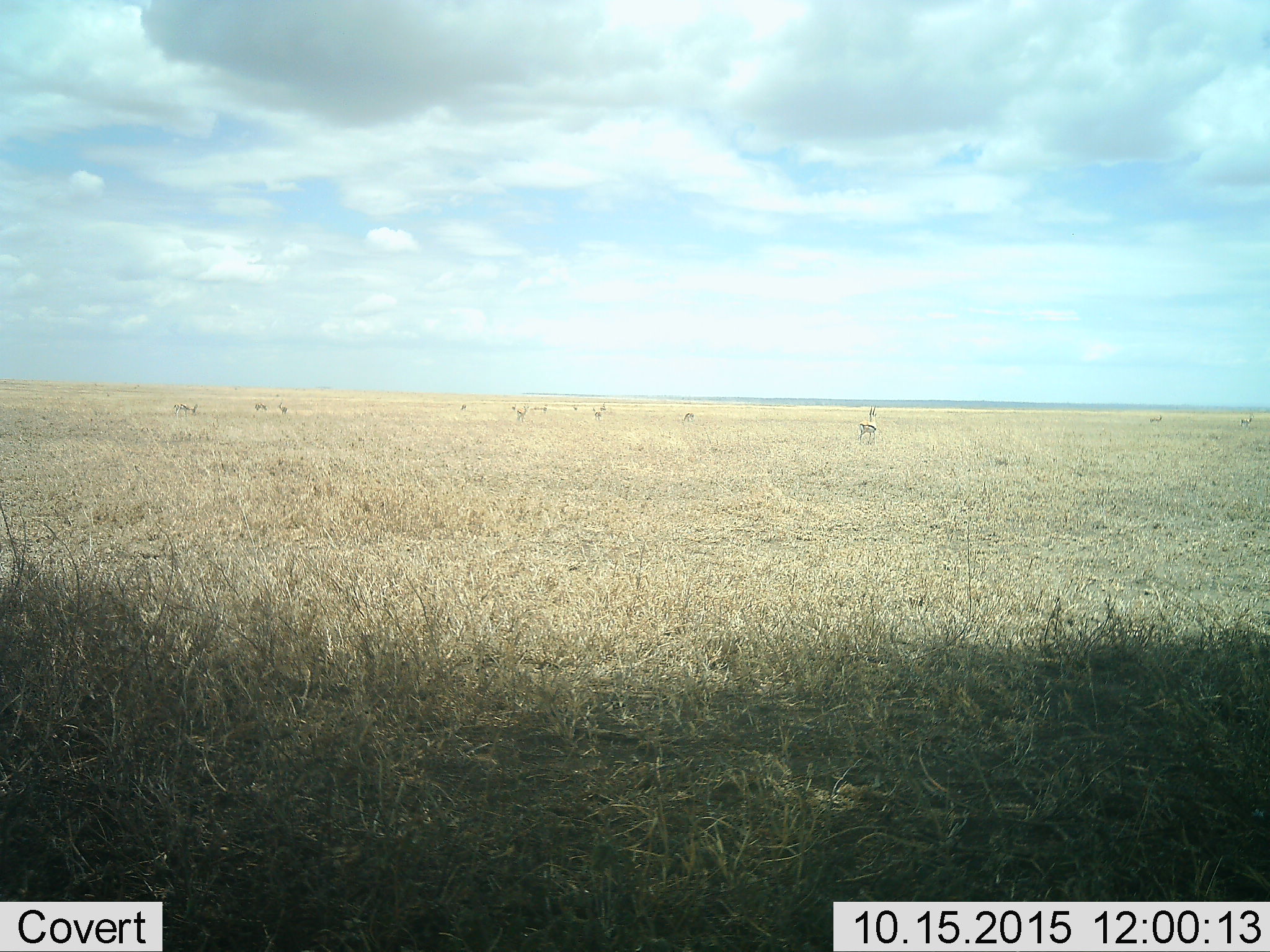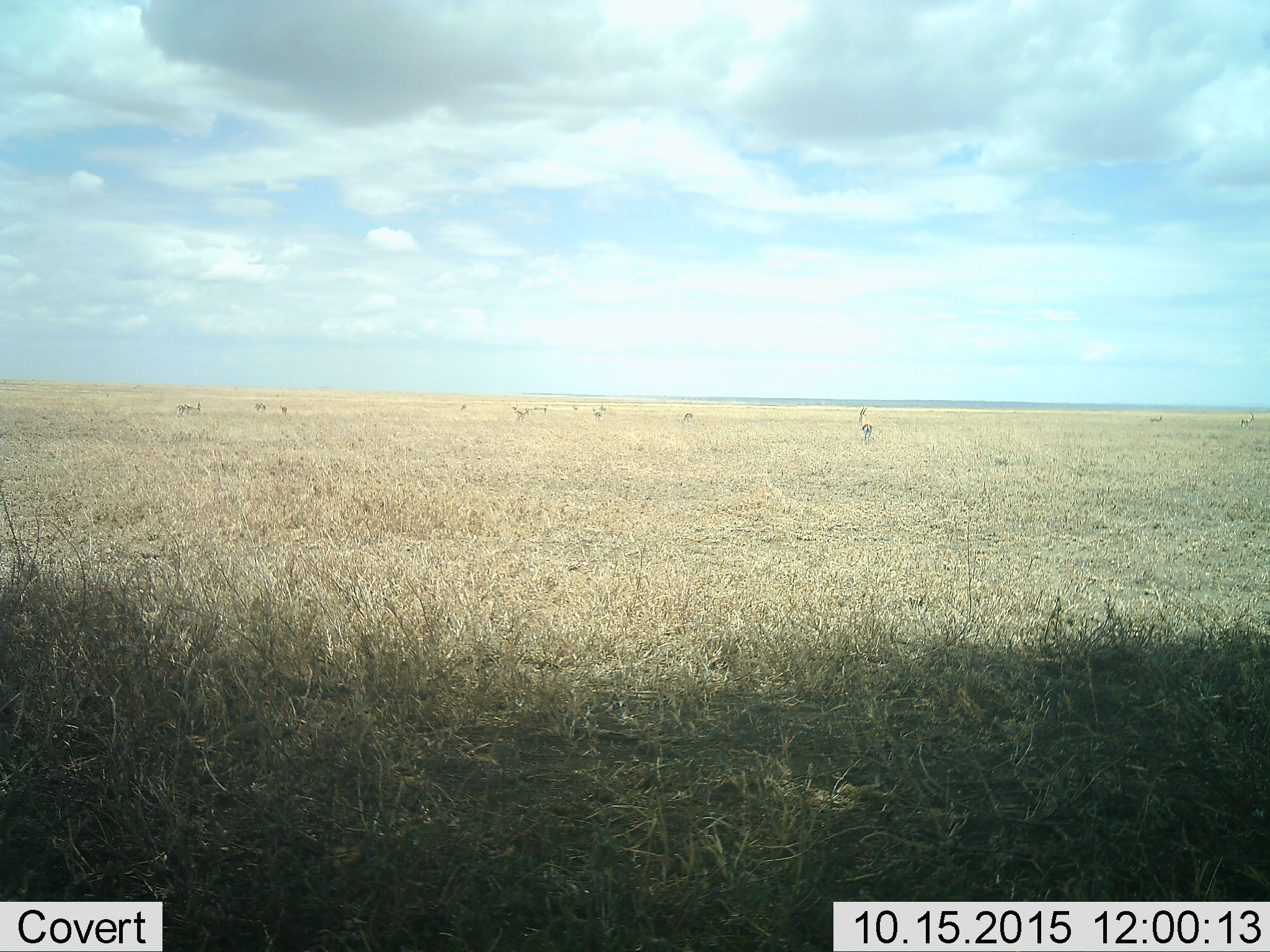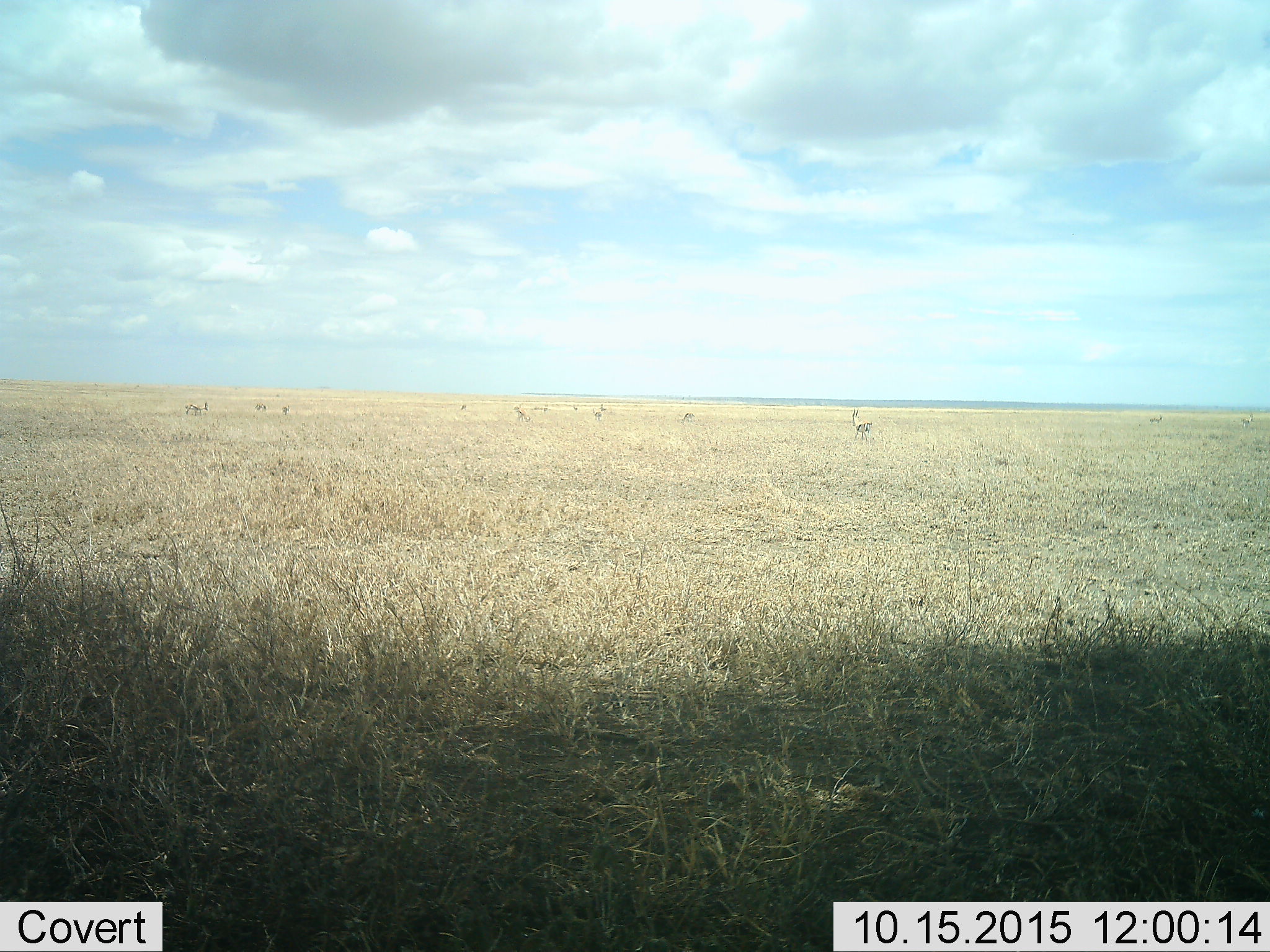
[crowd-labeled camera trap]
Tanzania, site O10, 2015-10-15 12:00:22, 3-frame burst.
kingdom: Animalia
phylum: Chordata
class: Mammalia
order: Artiodactyla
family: Bovidae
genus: Eudorcas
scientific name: Eudorcas thomsonii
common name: thomson's gazelle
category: gazellethomsons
Gazellethomsons (thomson's gazelle) (Eudorcas thomsonii), count 11-50. Behavior (volunteer vote fractions): standing 71%, resting 0%, moving 57%, interacting 0%. Young present (vote fraction): 0%. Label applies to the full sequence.